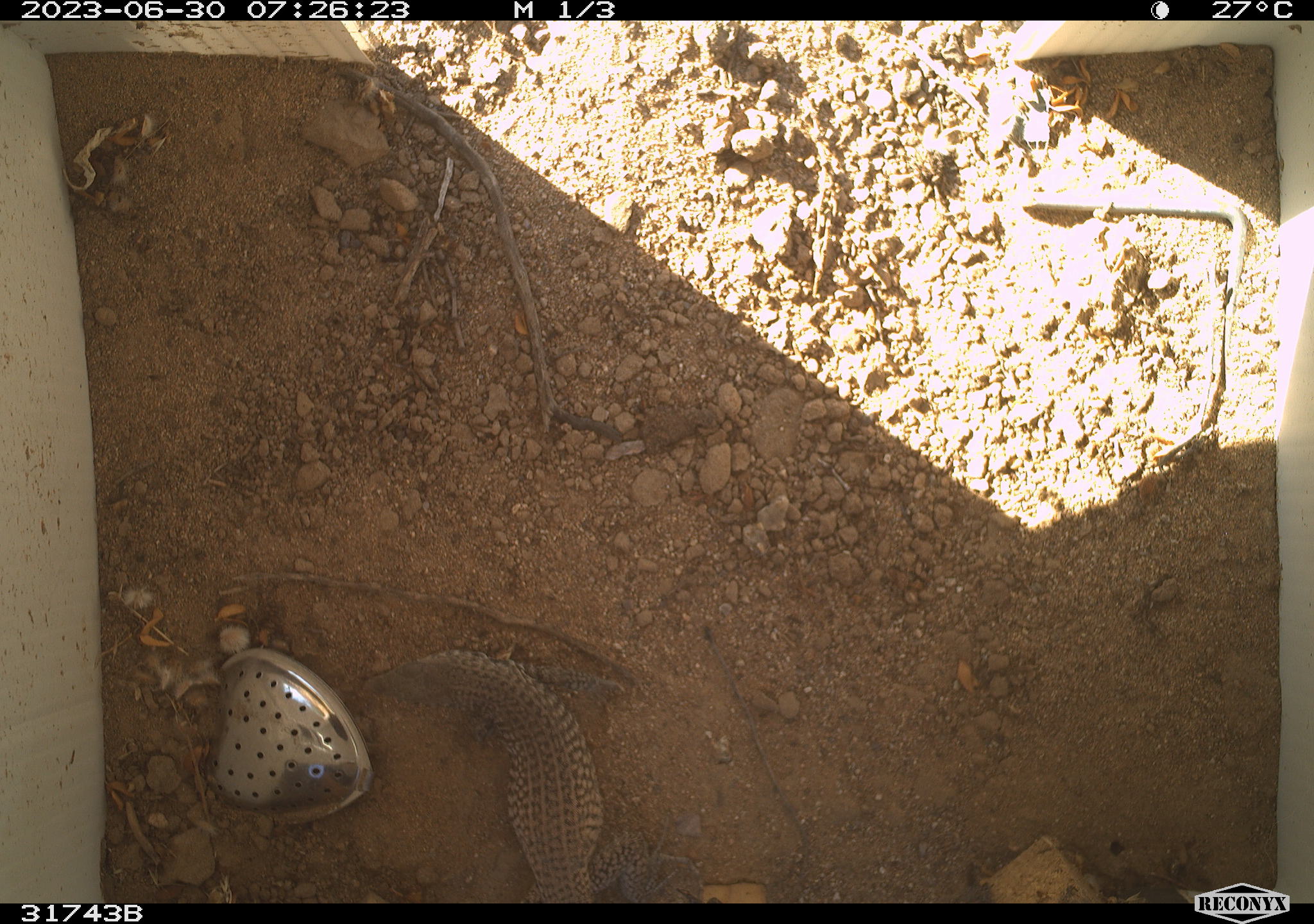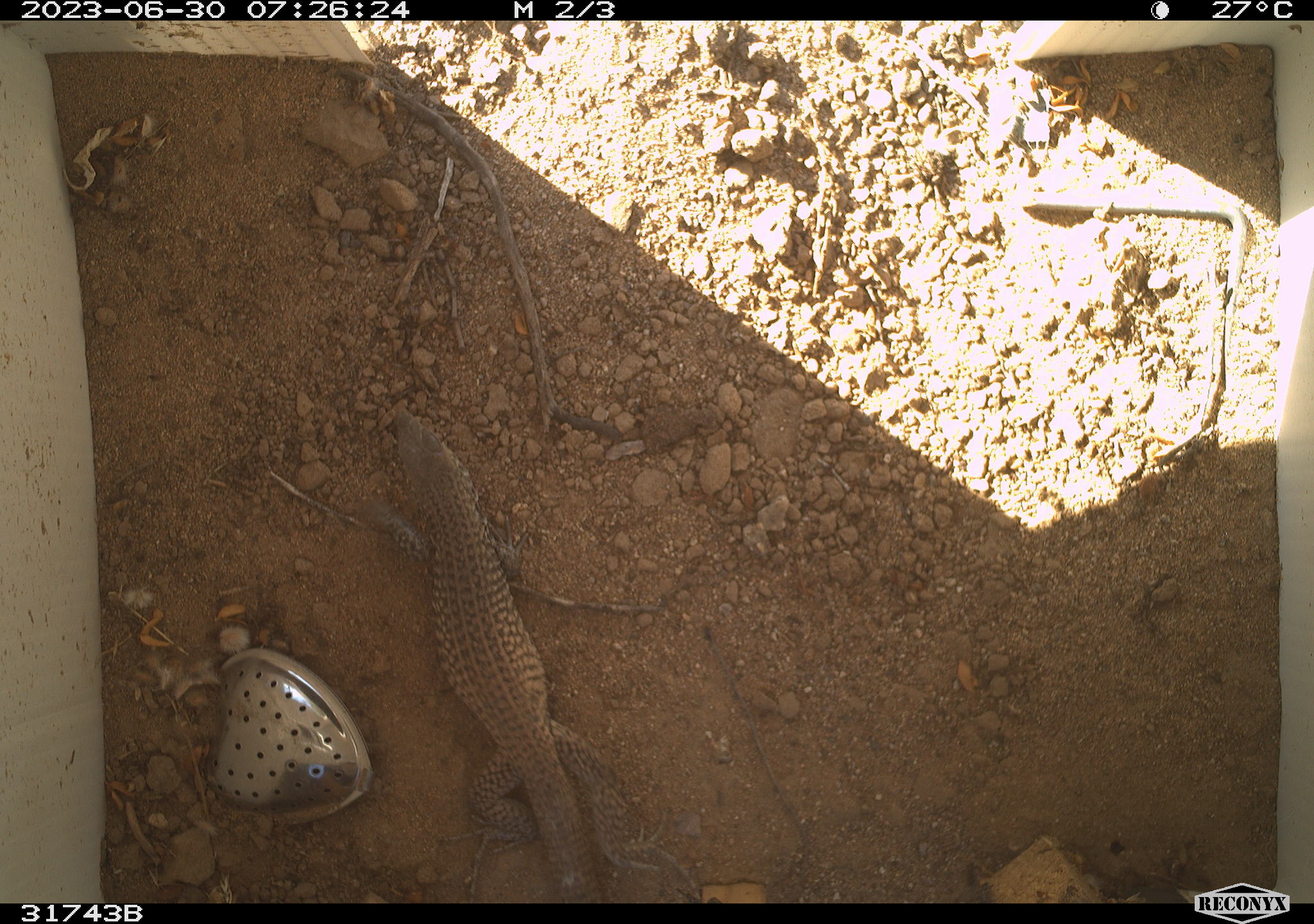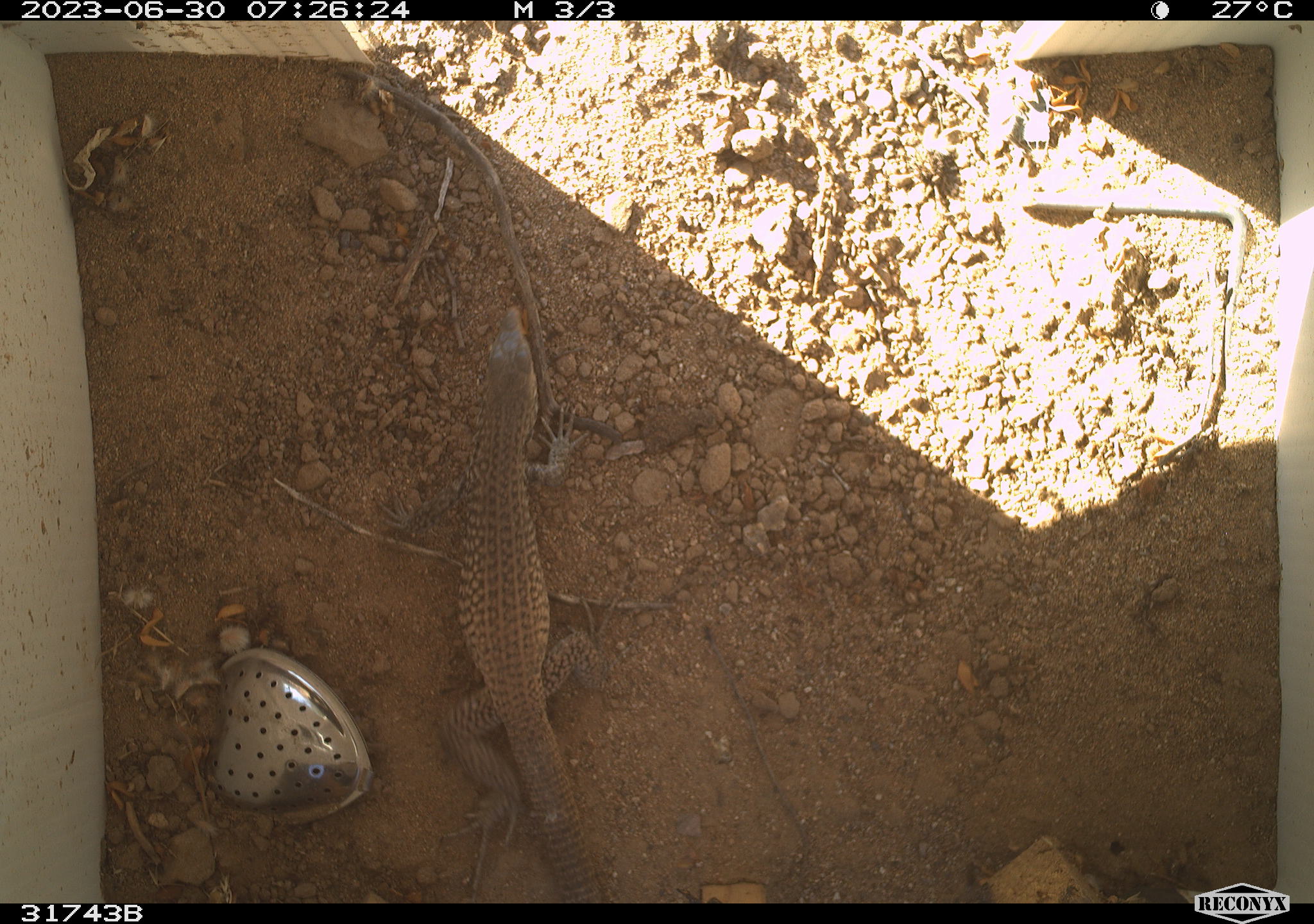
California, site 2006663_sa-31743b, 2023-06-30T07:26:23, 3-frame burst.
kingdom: Animalia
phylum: Chordata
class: Reptilia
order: Squamata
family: Teiidae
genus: Aspidoscelis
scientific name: Aspidoscelis tigris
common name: western whiptail